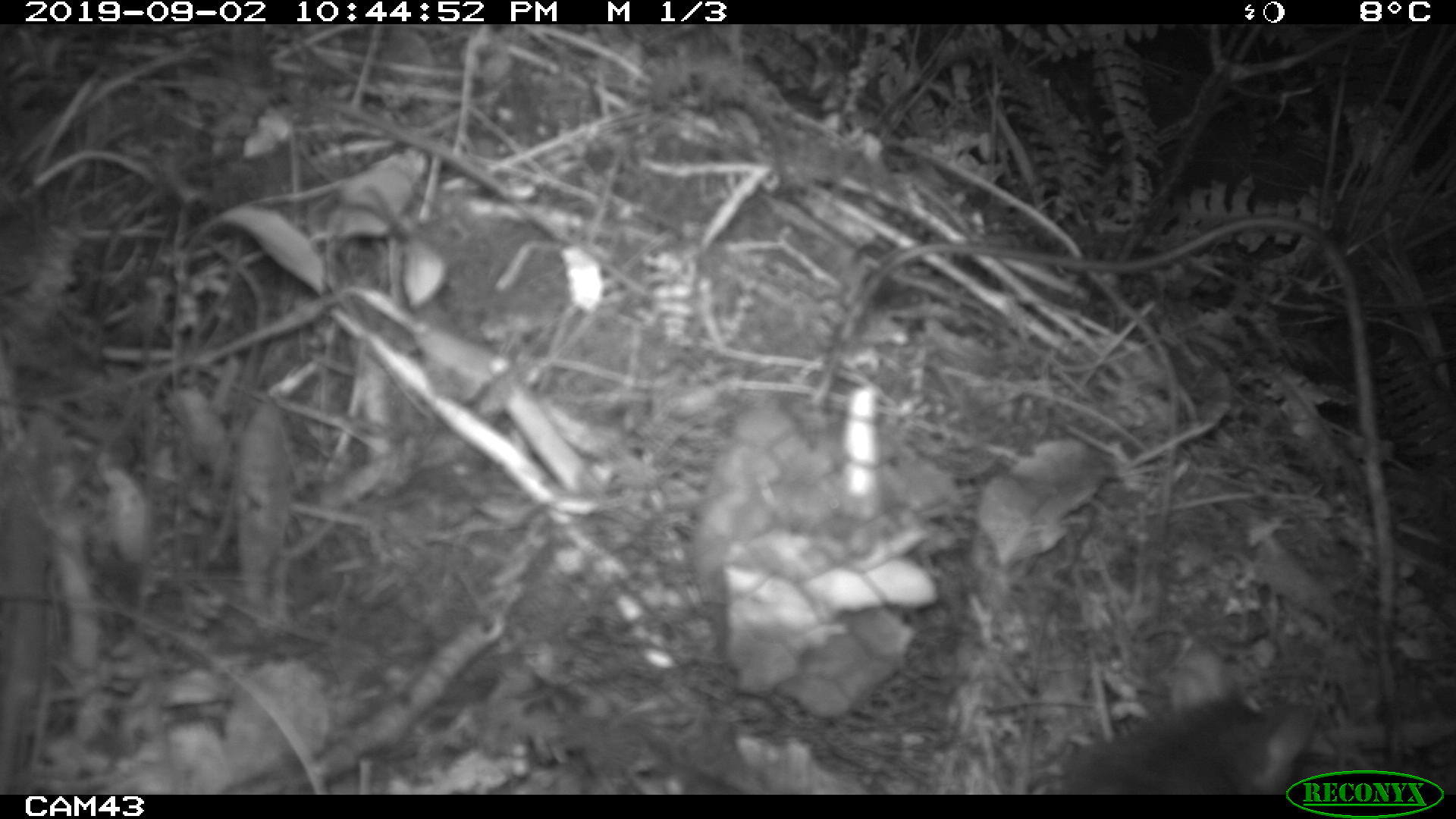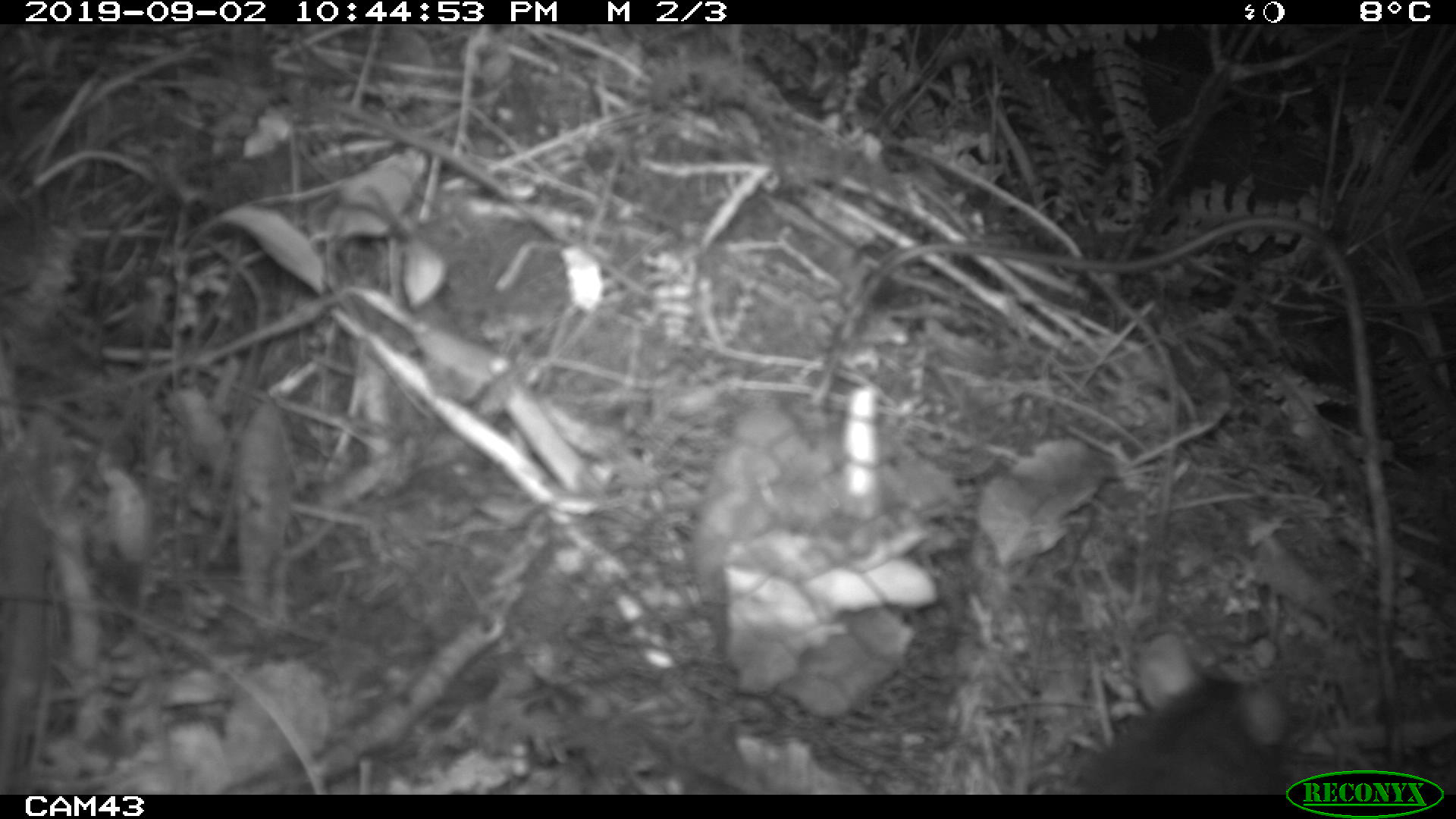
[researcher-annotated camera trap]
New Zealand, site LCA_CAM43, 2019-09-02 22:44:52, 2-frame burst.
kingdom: Animalia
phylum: Chordata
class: Mammalia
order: Rodentia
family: Muridae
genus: Rattus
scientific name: Rattus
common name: rat